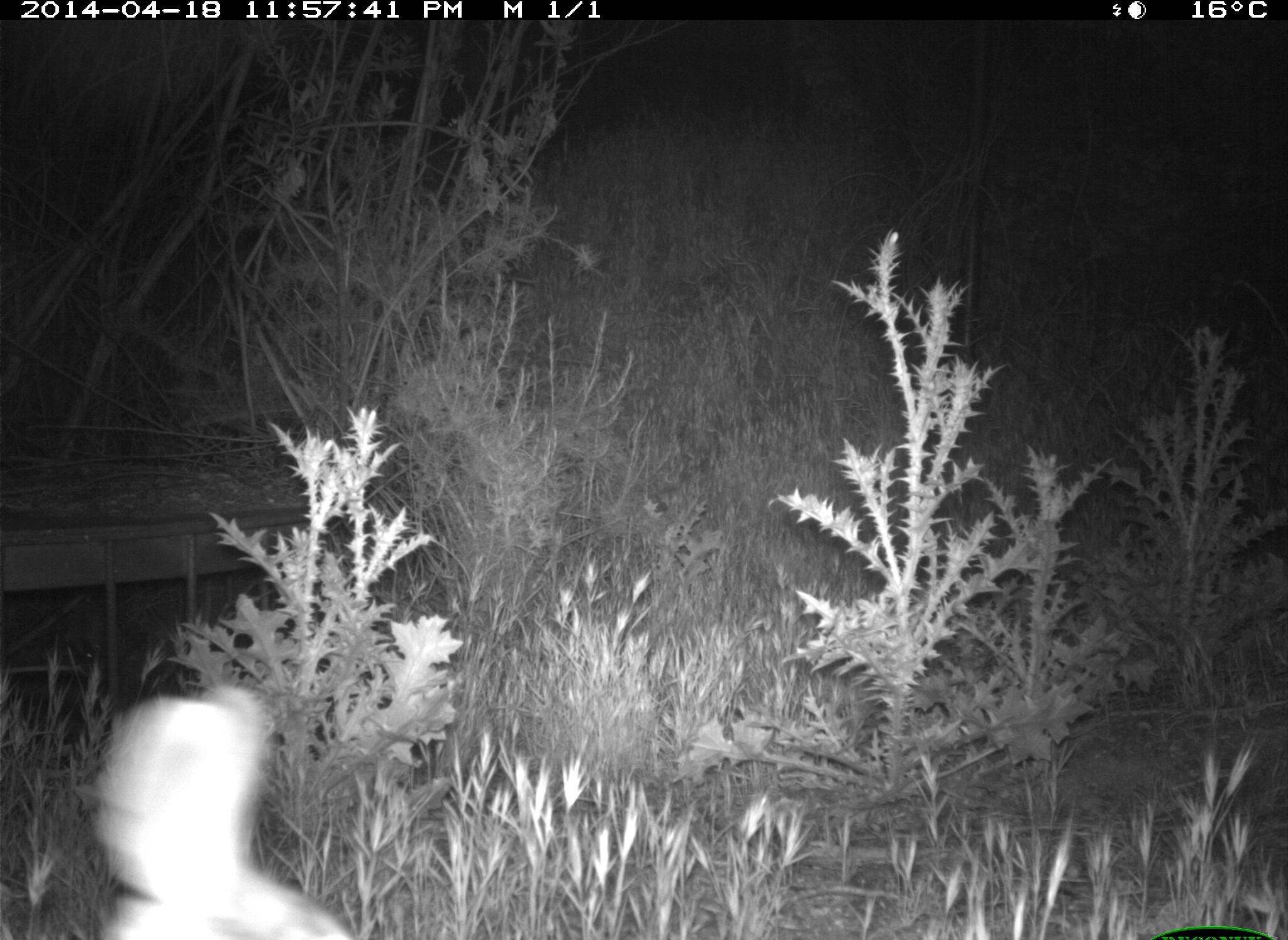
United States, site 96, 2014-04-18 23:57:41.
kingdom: Animalia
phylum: Chordata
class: Mammalia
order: Lagomorpha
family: Leporidae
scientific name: Leporidae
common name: rabbits and hares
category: rabbit